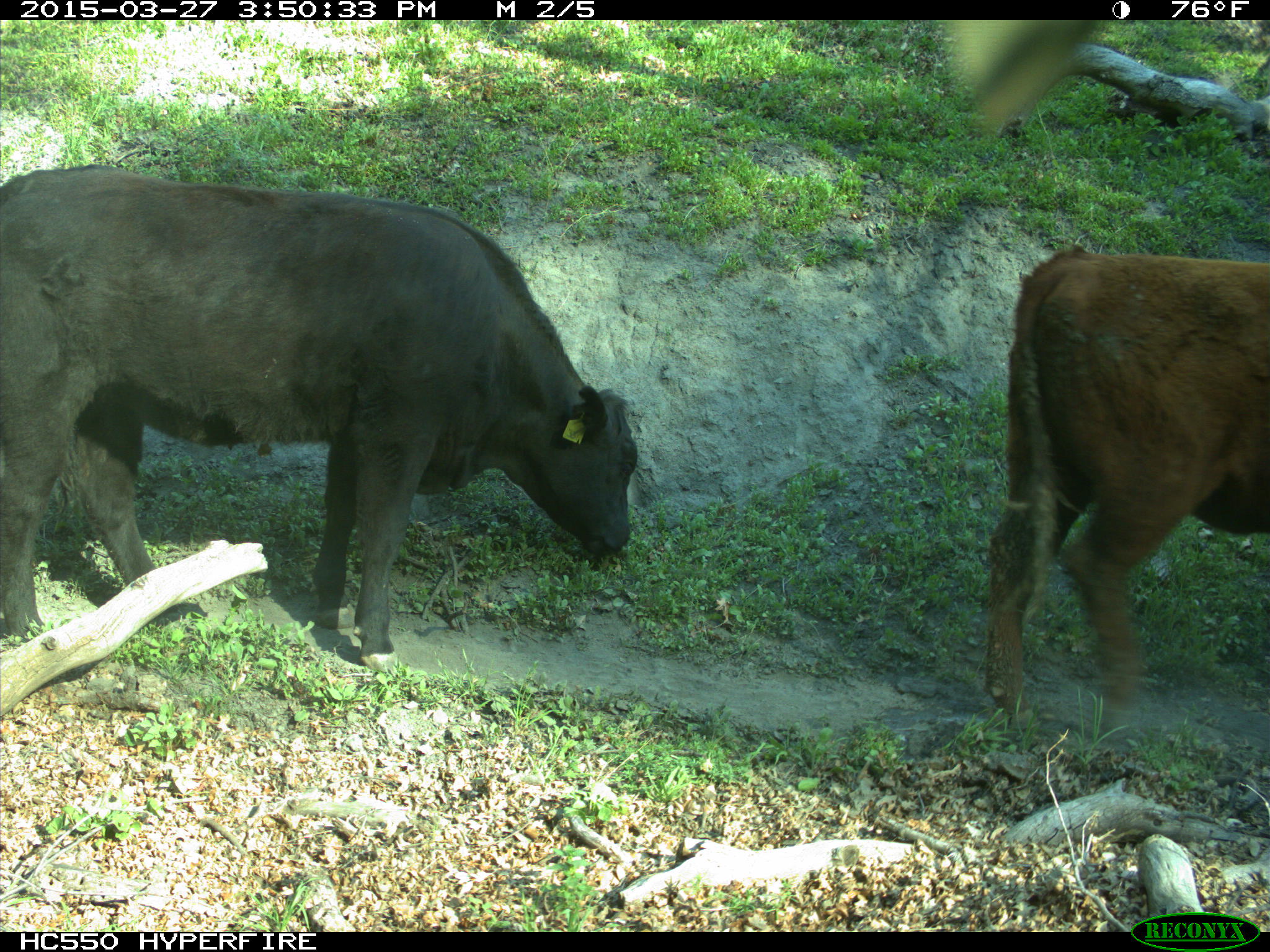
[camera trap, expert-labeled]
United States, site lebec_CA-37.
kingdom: Animalia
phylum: Chordata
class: Mammalia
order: Artiodactyla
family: Bovidae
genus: Bos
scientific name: Bos taurus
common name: domestic cow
Bos taurus (domestic cow).